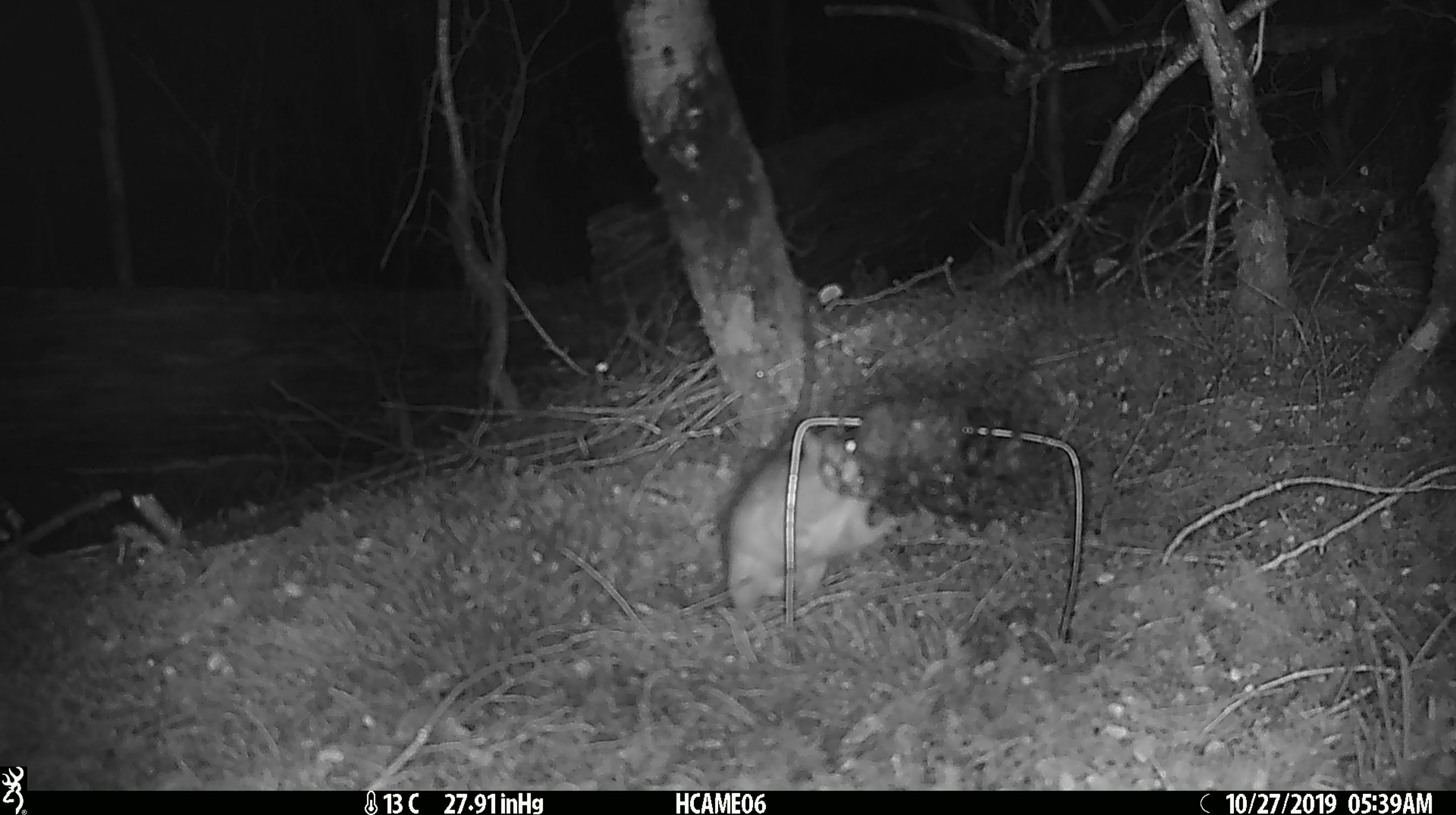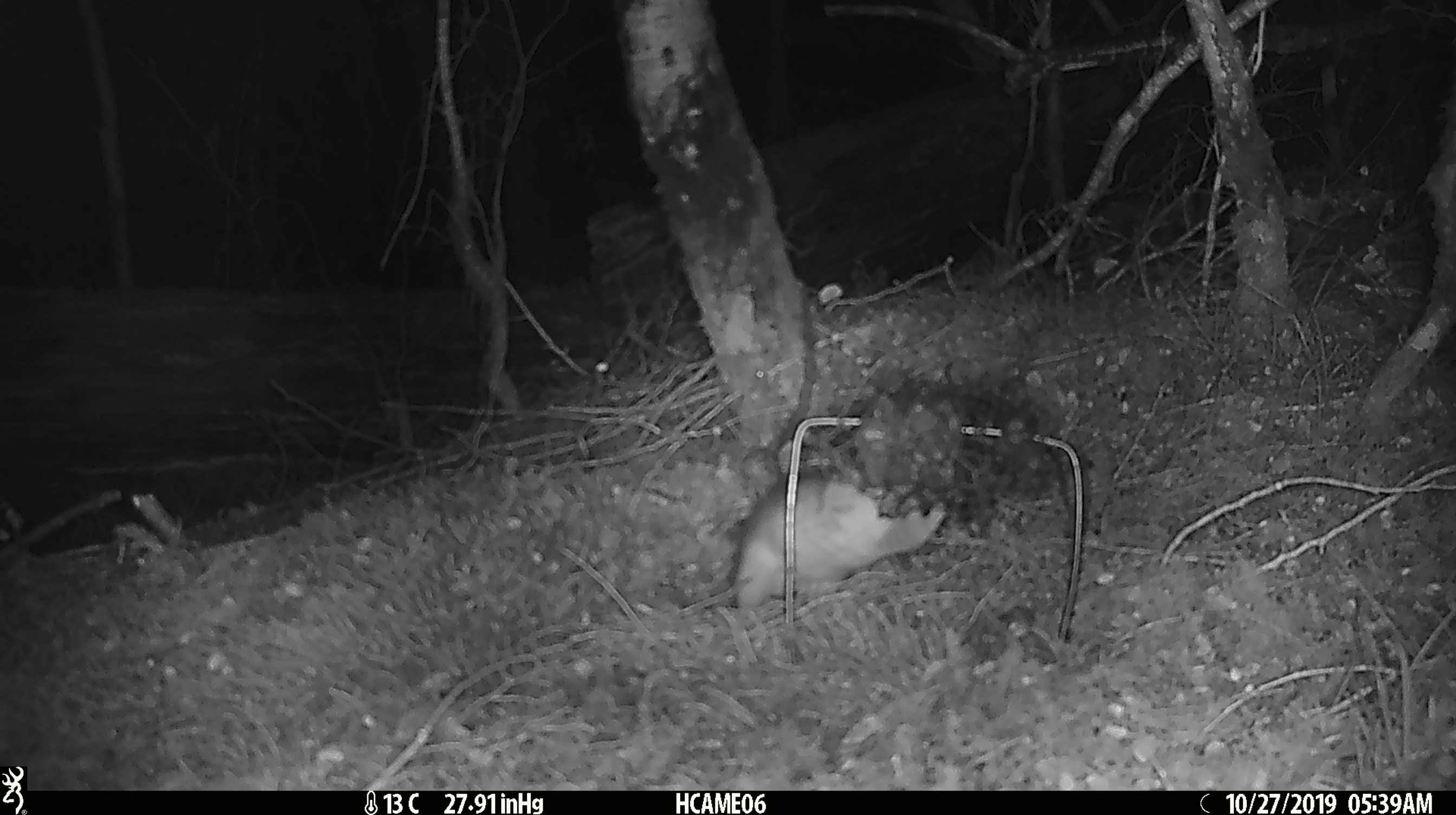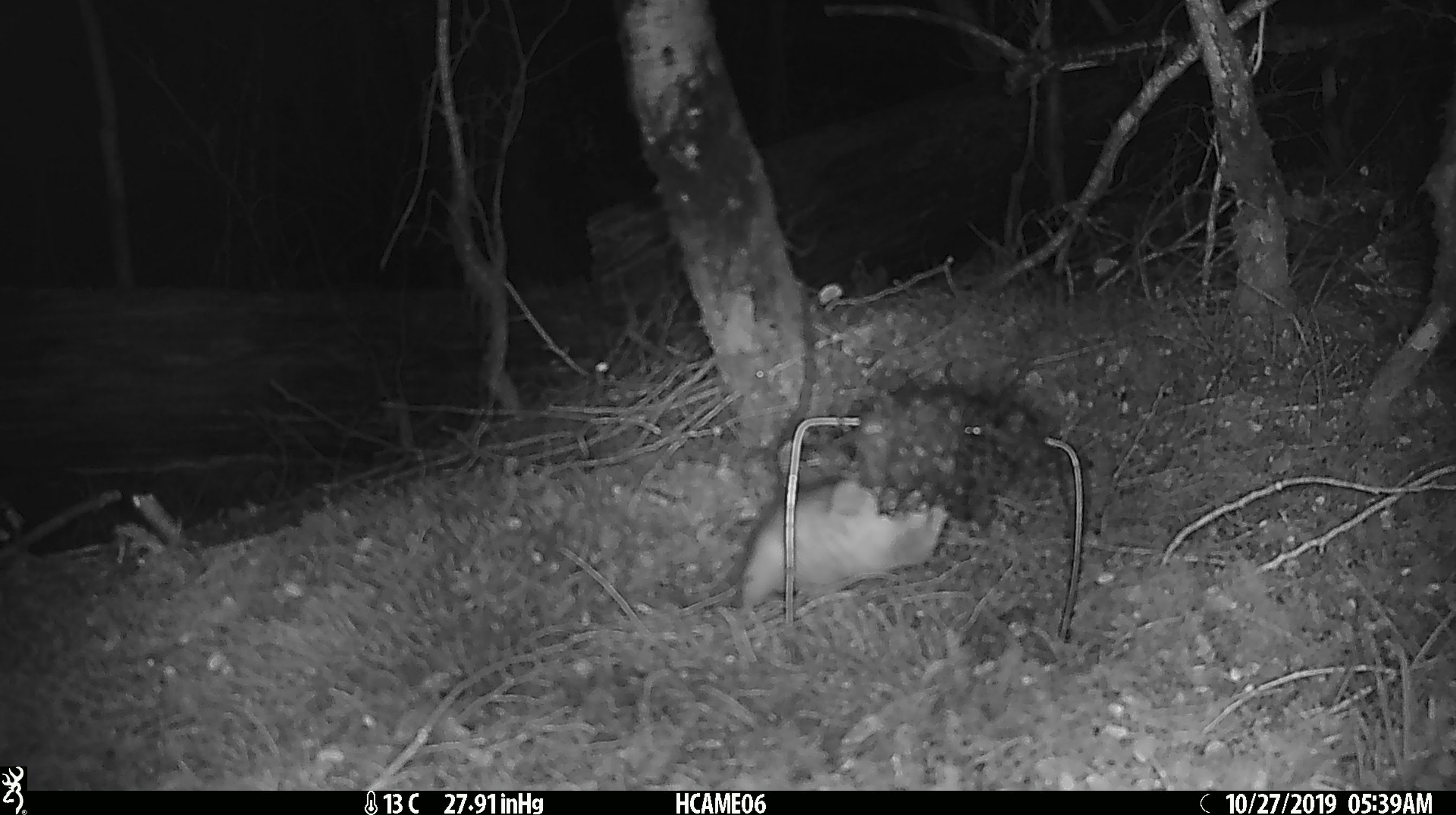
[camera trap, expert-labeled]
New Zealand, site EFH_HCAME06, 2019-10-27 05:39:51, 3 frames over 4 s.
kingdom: Animalia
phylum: Chordata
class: Mammalia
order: Rodentia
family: Muridae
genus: Rattus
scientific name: Rattus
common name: rat